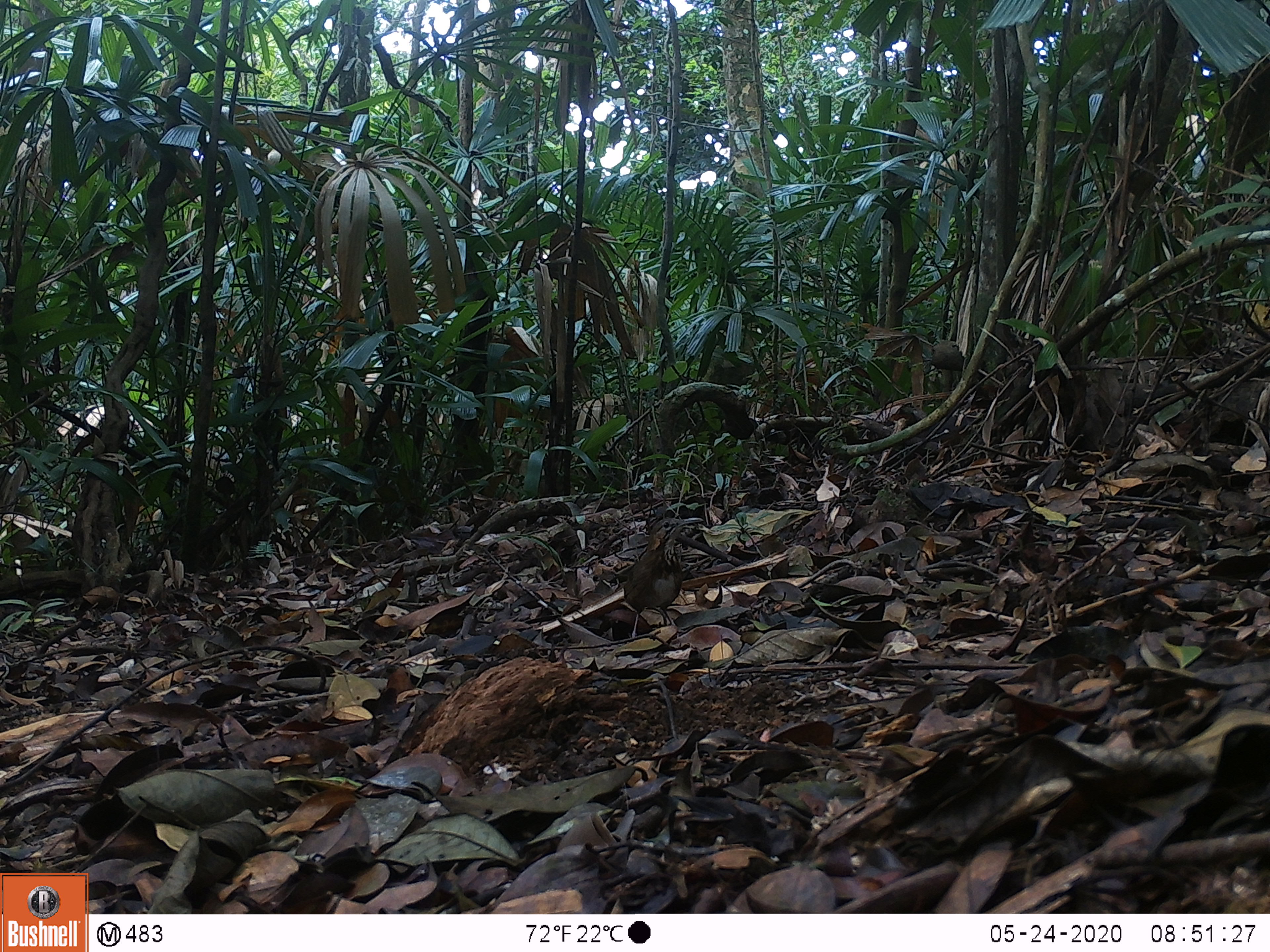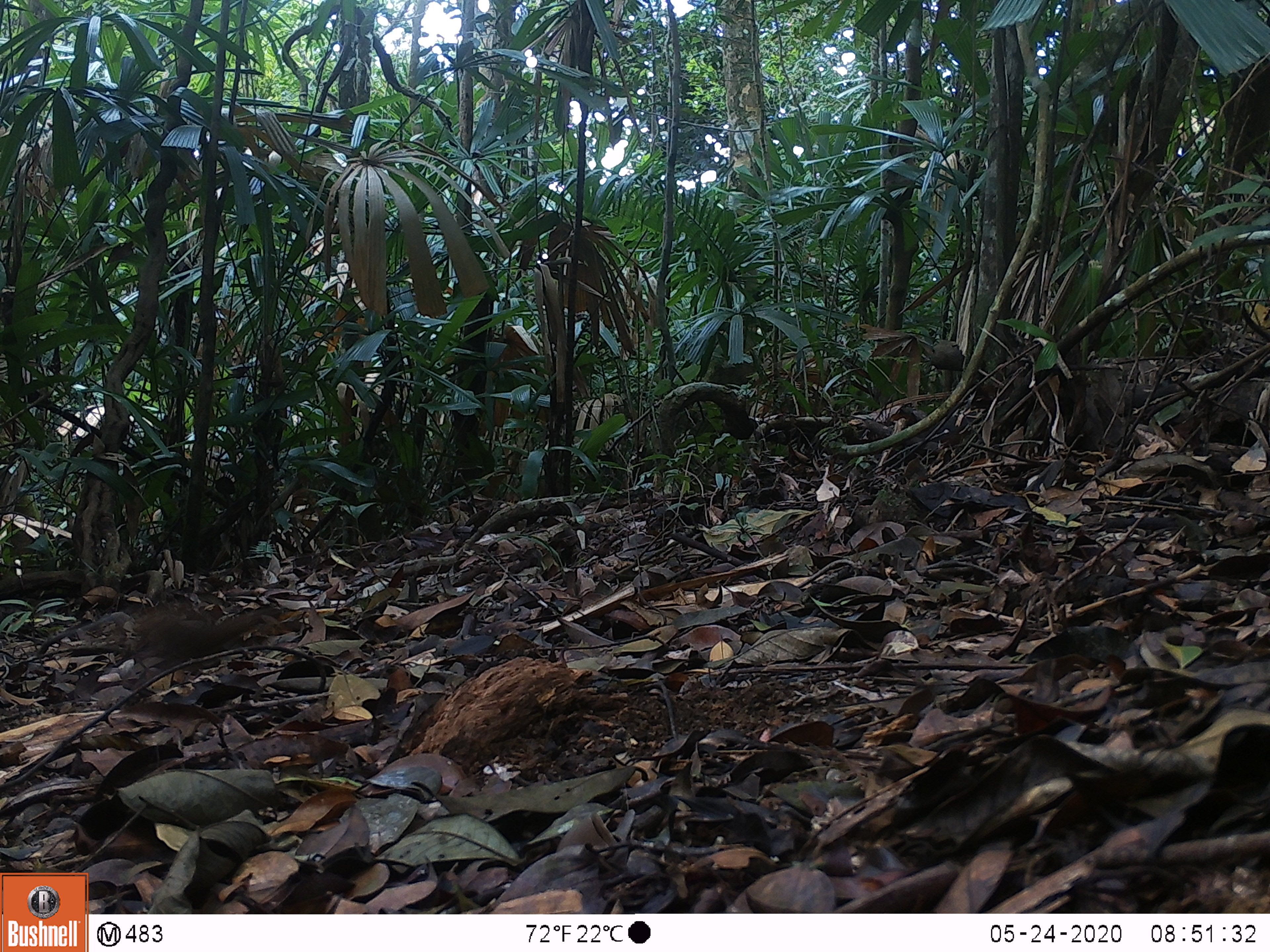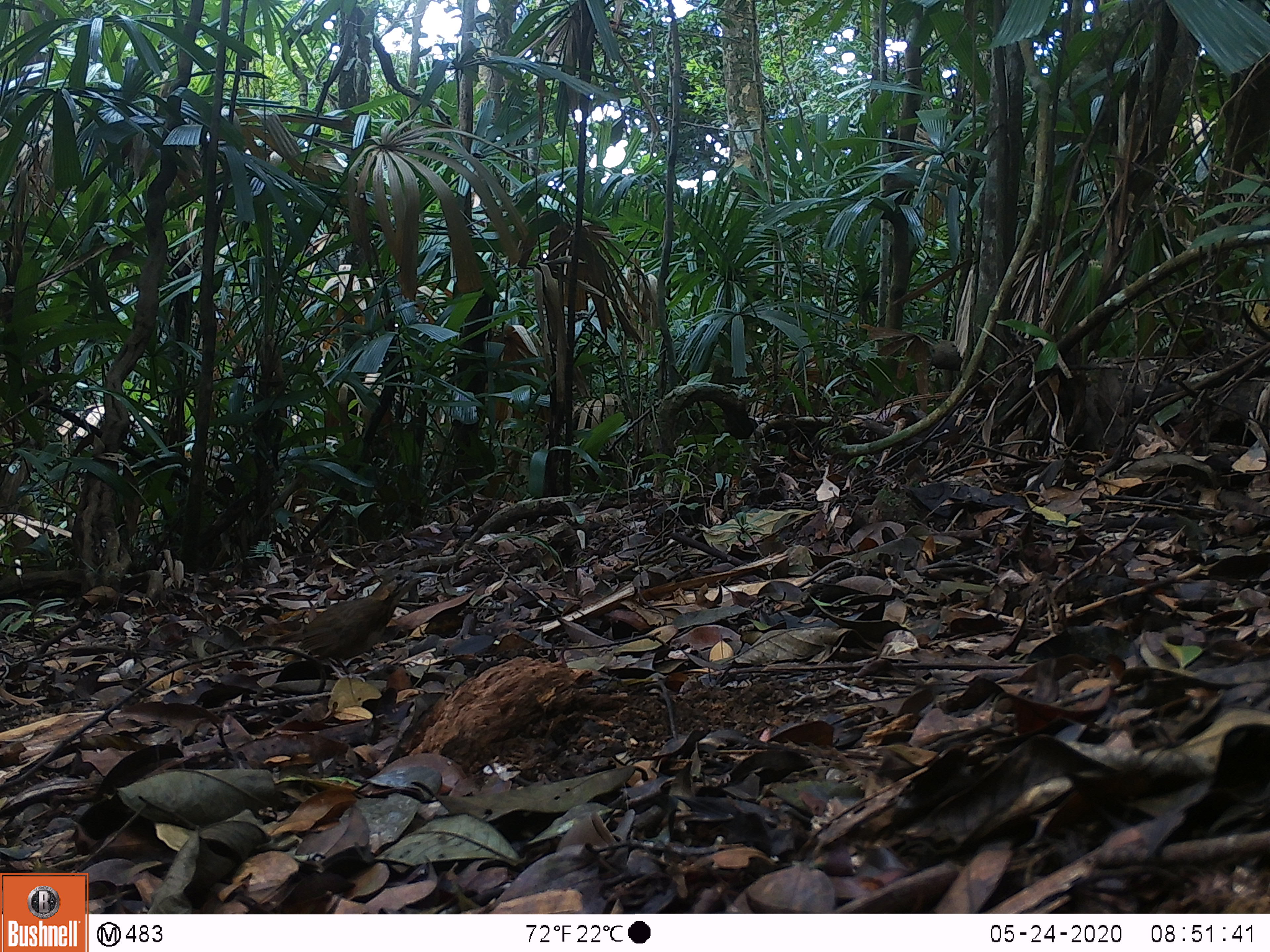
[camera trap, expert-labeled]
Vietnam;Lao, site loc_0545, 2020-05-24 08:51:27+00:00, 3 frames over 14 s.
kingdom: Animalia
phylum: Chordata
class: Aves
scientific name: Aves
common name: bird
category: unidentified bird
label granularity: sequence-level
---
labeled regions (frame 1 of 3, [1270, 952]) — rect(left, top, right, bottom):
unidentified bird: rect(609, 516, 704, 639)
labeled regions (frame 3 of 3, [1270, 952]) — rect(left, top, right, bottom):
unidentified bird: rect(273, 569, 428, 682)